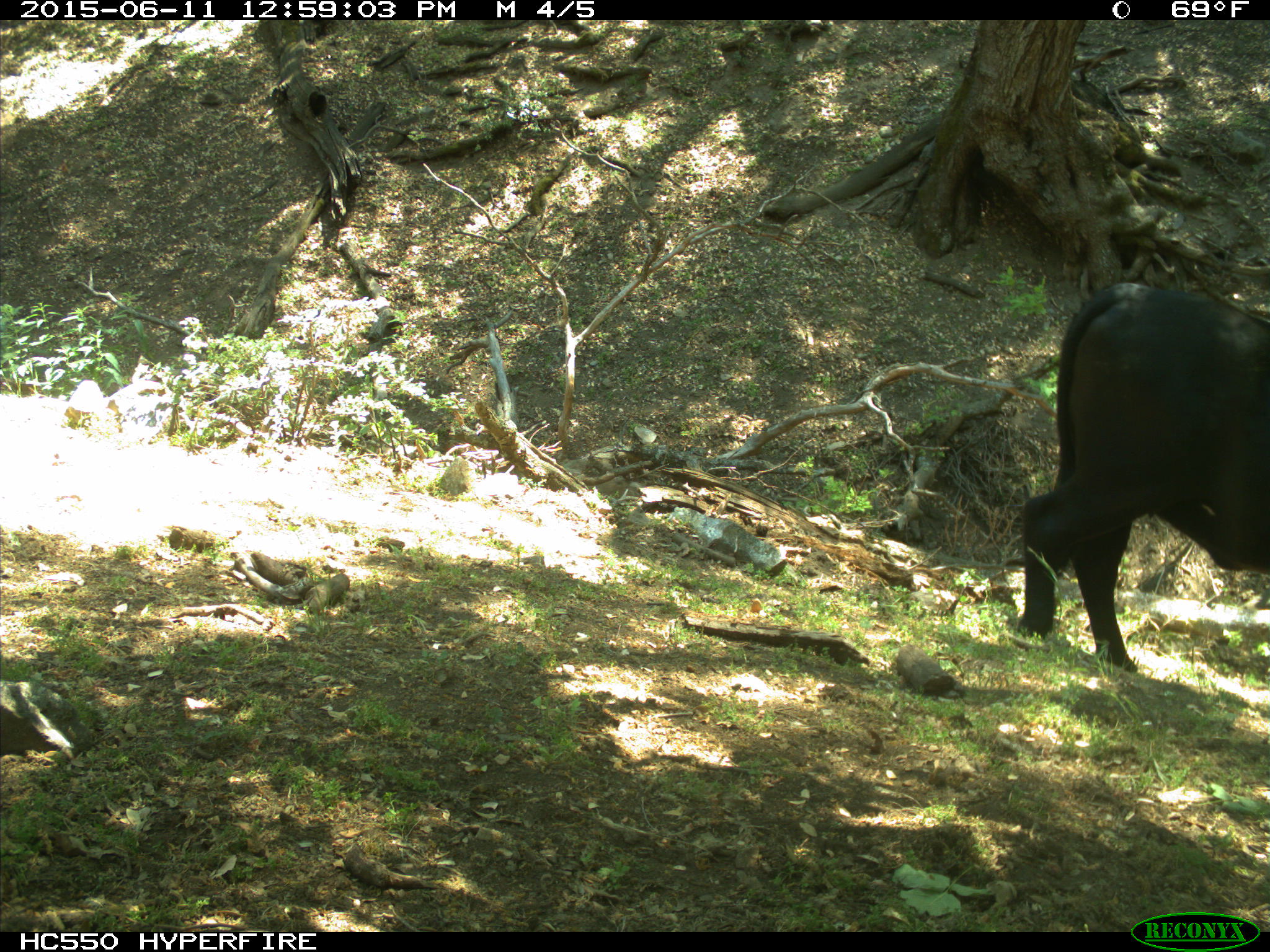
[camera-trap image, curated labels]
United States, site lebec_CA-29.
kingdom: Animalia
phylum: Chordata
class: Mammalia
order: Artiodactyla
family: Bovidae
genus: Bos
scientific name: Bos taurus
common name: domestic cow